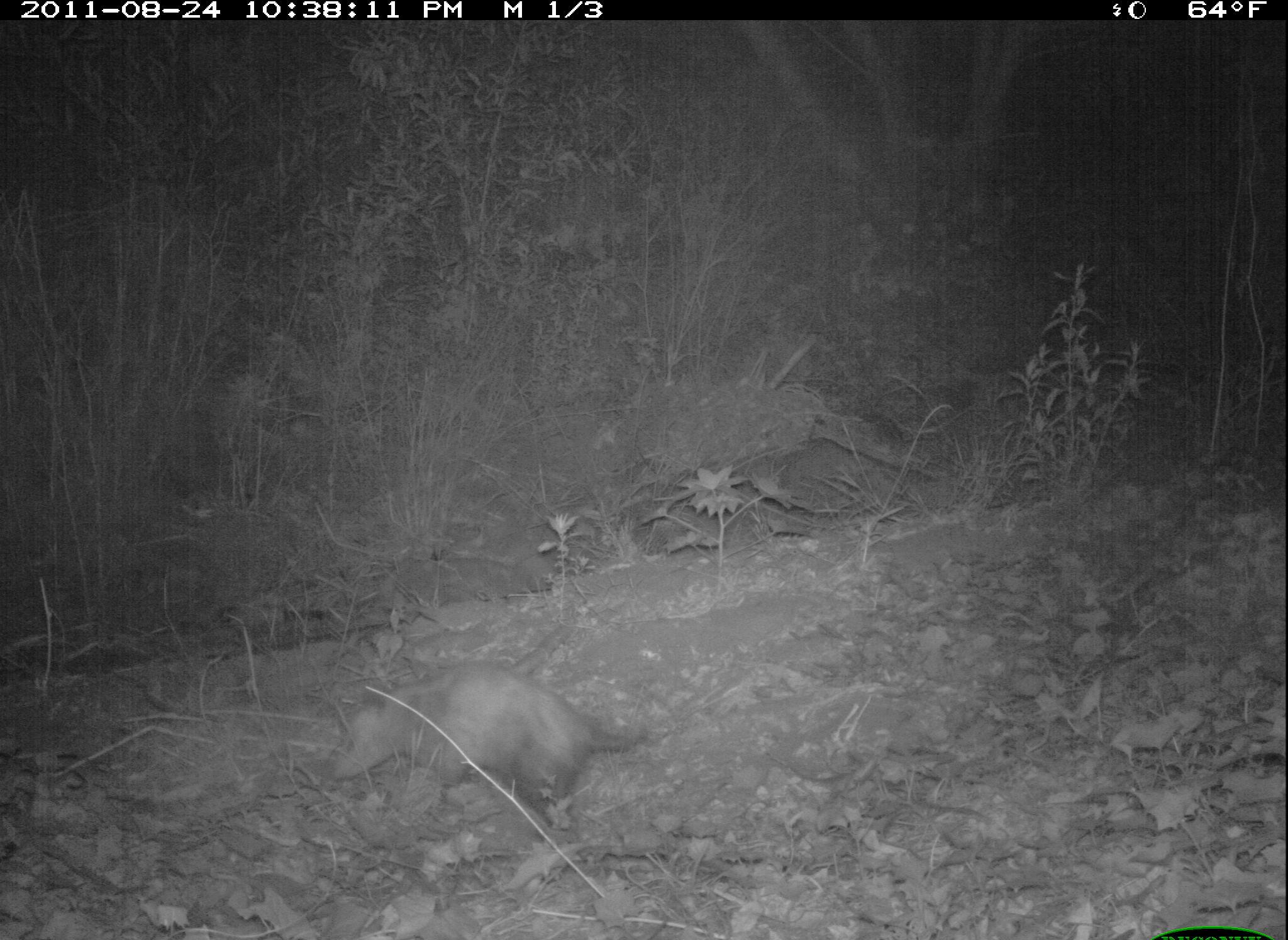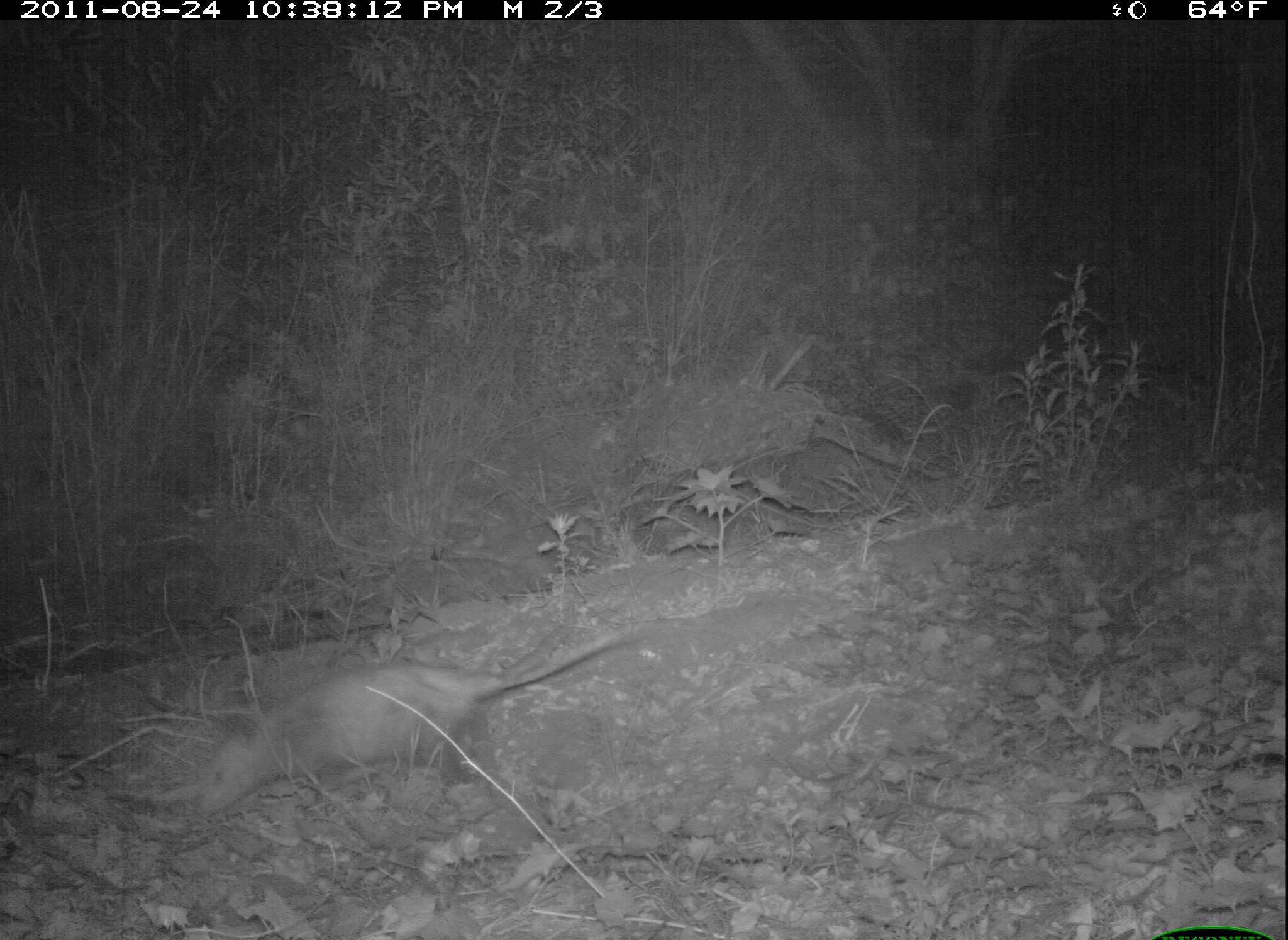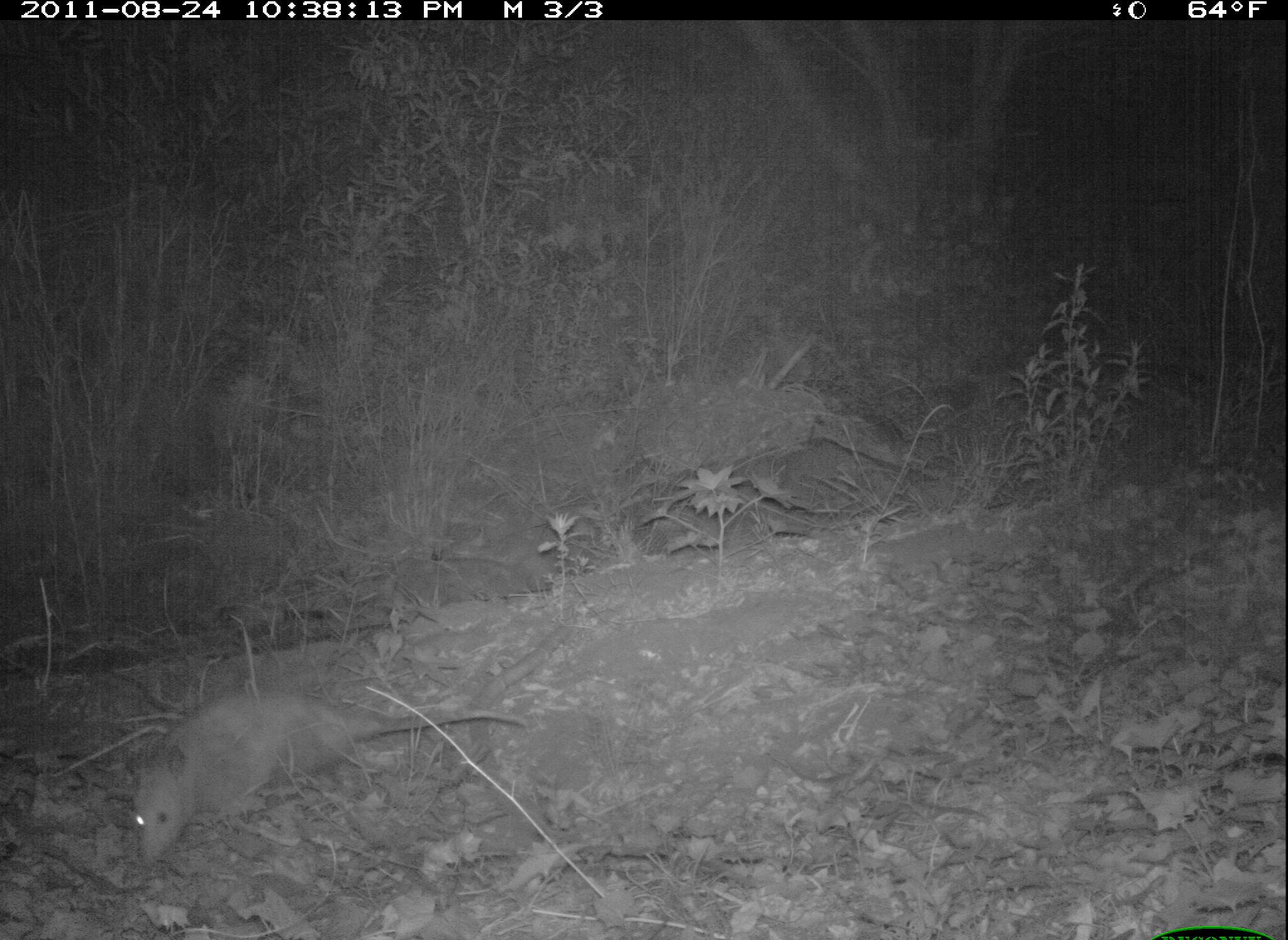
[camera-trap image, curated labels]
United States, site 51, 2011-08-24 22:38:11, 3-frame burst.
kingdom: Animalia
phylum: Chordata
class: Mammalia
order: Didelphimorphia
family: Didelphidae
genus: Didelphis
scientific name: Didelphis virginiana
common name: virginia opossum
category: opossum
Opossum (virginia opossum) (Didelphis virginiana).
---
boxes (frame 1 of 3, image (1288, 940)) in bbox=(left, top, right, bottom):
opossum: bbox=(327, 639, 657, 834)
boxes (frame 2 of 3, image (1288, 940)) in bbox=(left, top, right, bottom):
opossum: bbox=(196, 612, 650, 847)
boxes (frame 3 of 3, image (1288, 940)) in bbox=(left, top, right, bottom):
opossum: bbox=(109, 660, 547, 900)